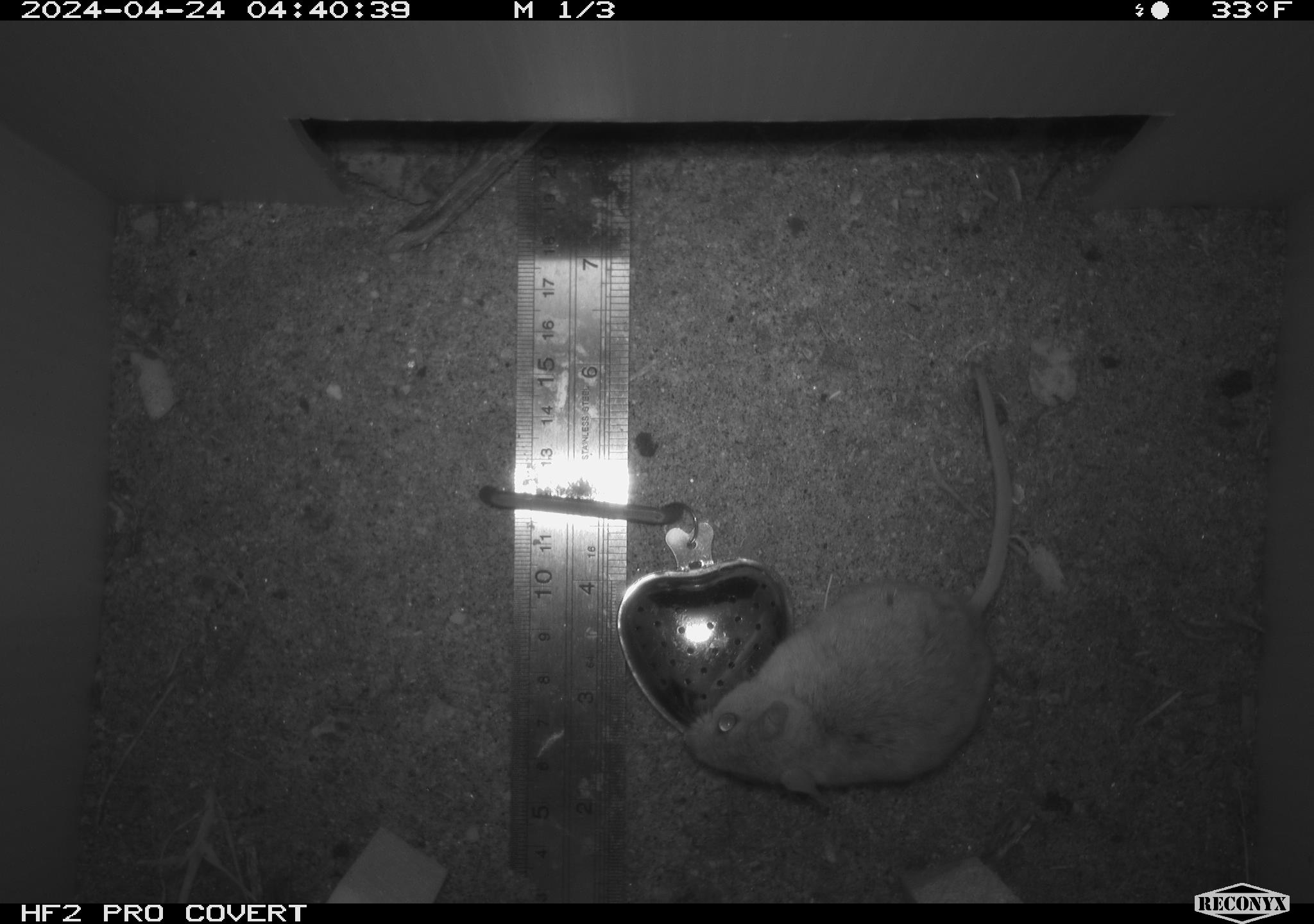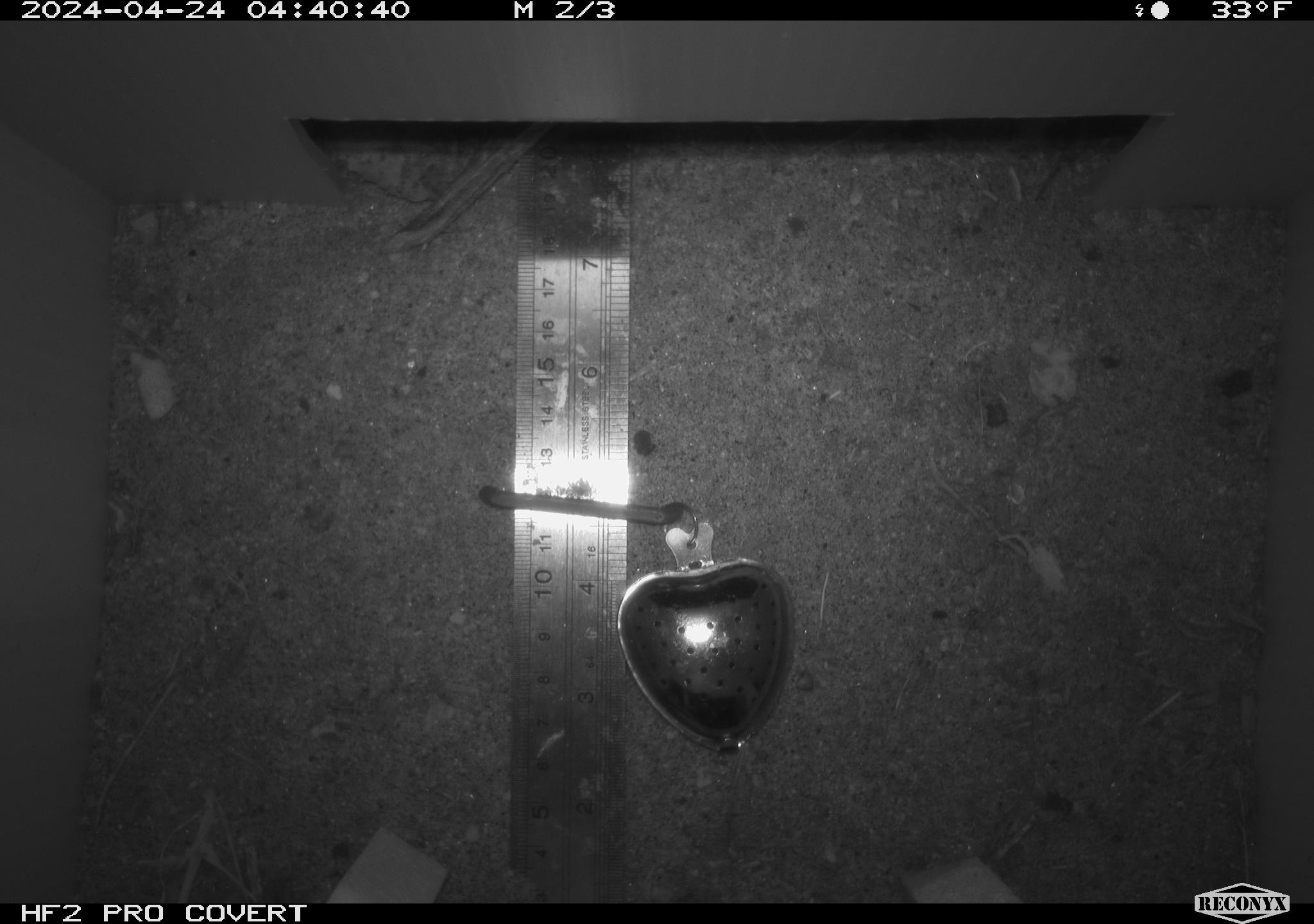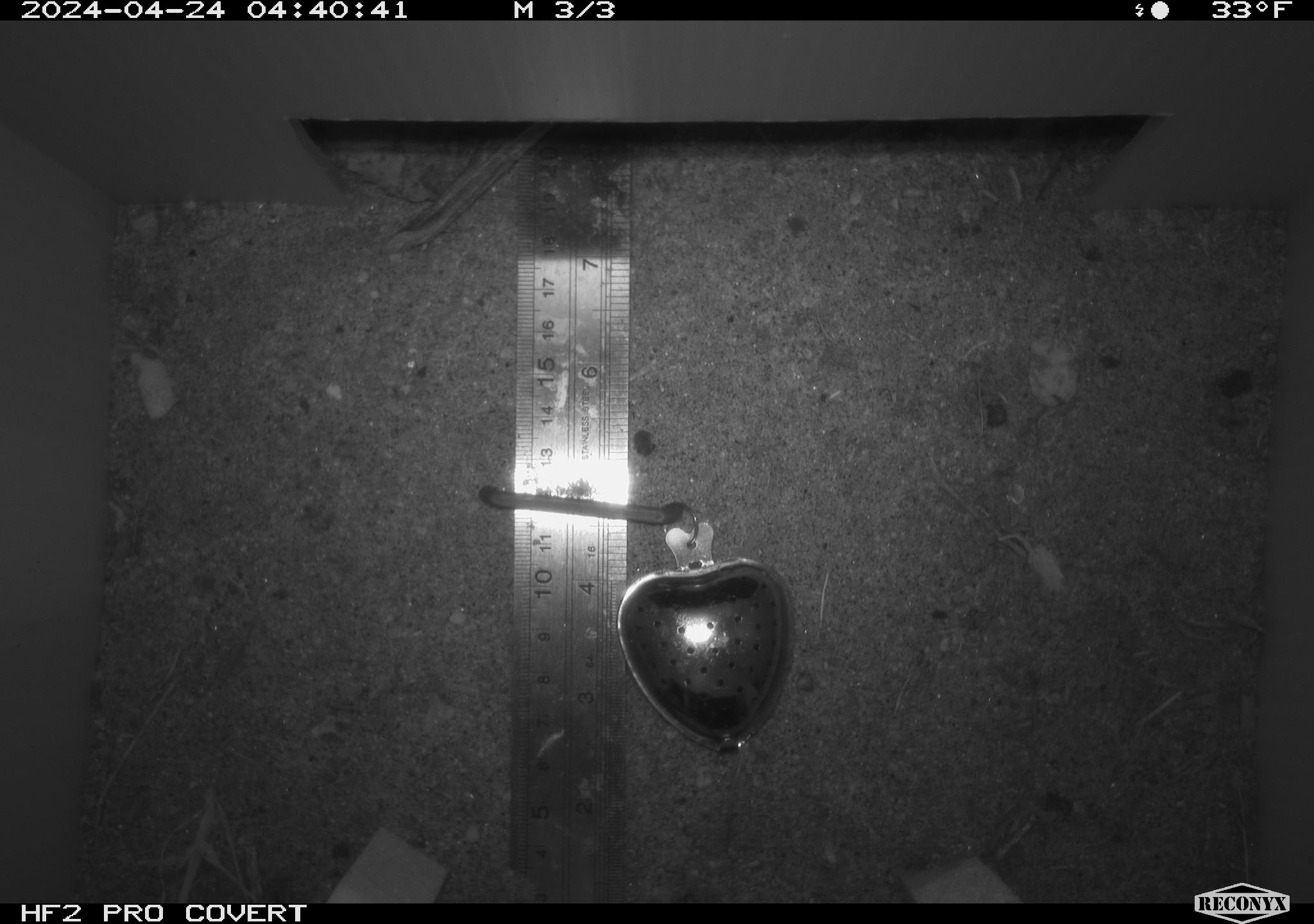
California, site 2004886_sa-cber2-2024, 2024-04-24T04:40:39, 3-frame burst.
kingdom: Animalia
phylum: Chordata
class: Mammalia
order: Rodentia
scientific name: Rodentia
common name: mouse species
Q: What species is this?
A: Mouse species (Rodentia).